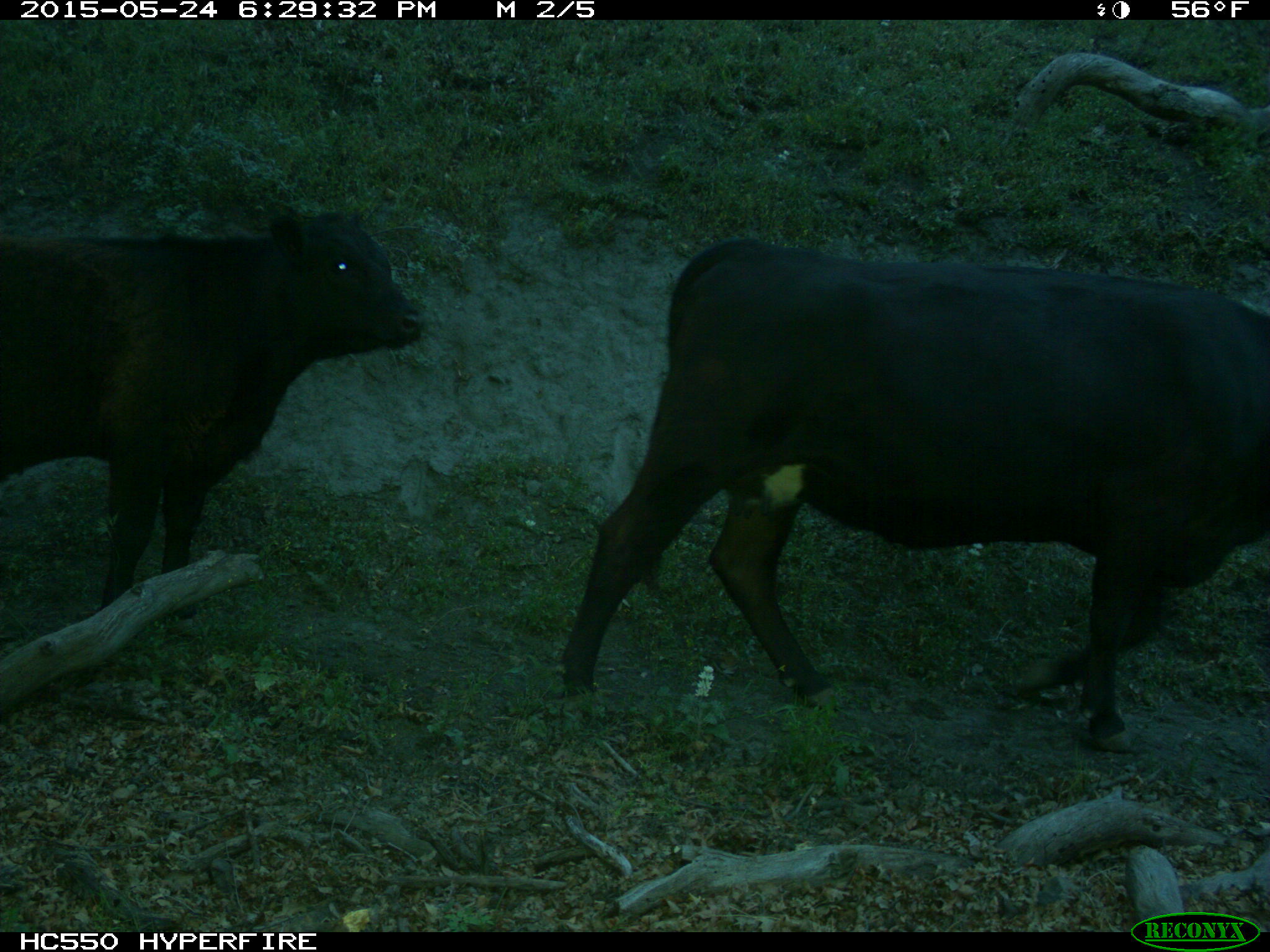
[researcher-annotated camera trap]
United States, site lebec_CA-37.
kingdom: Animalia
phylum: Chordata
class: Mammalia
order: Artiodactyla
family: Bovidae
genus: Bos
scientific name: Bos taurus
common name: domestic cow